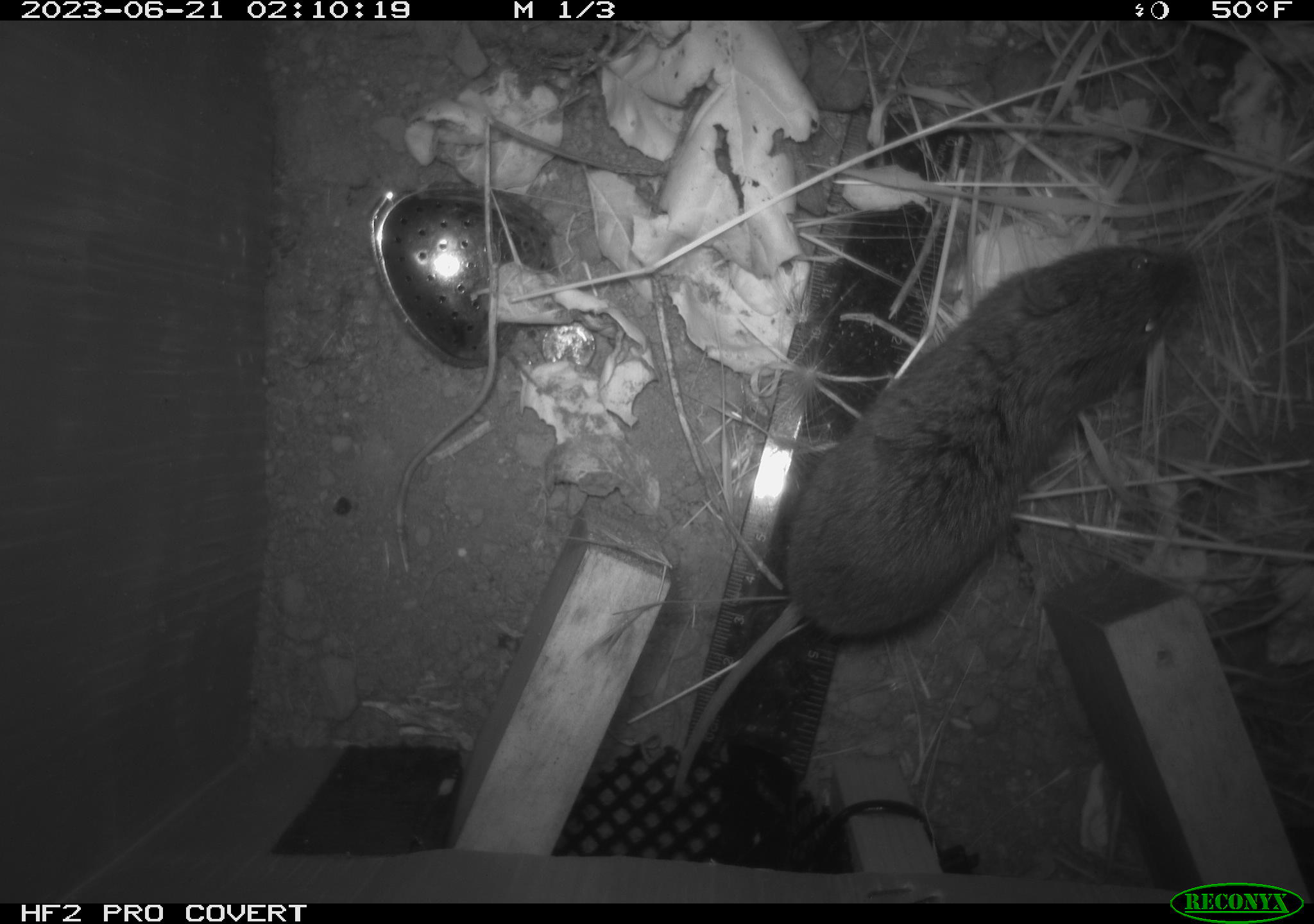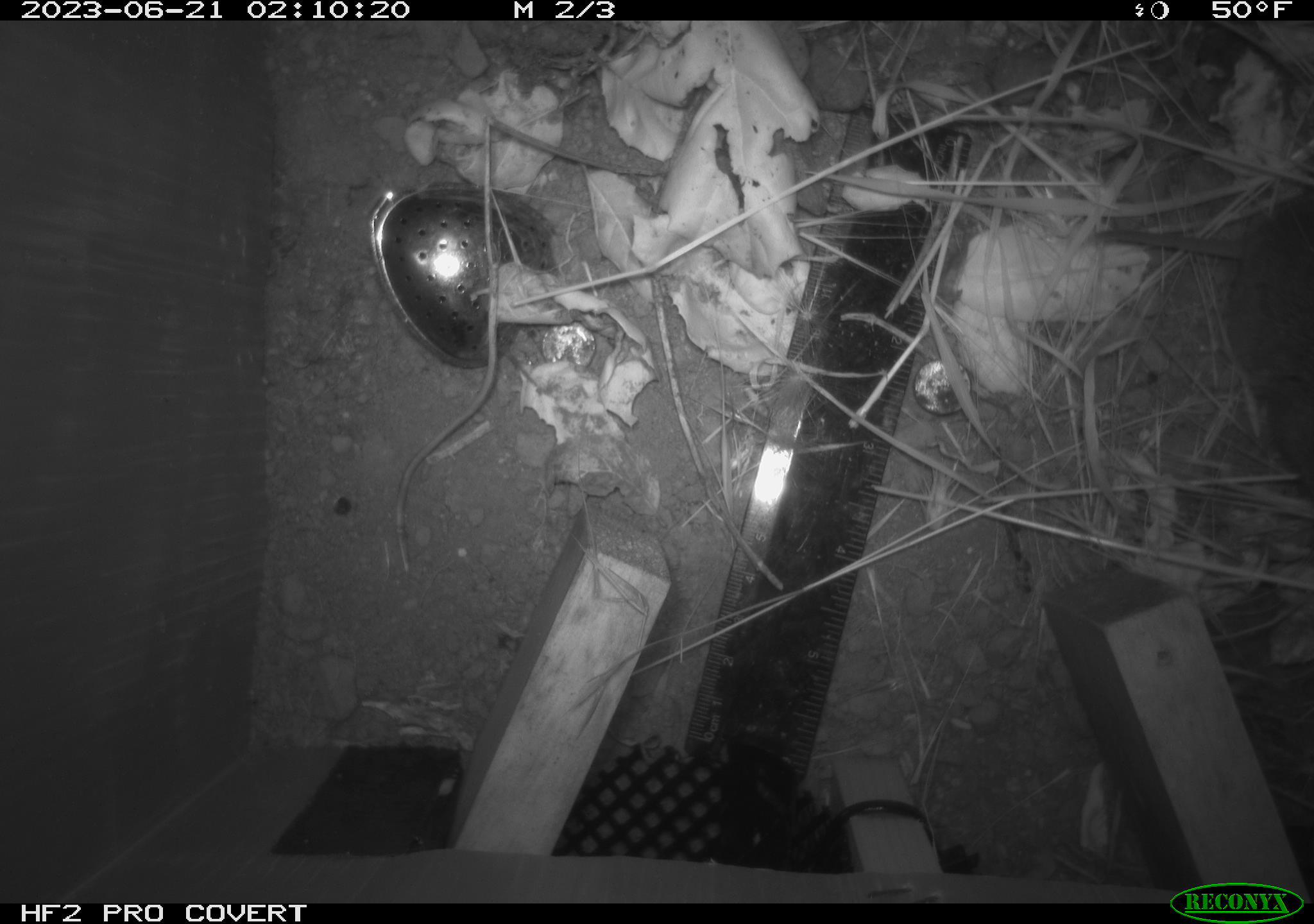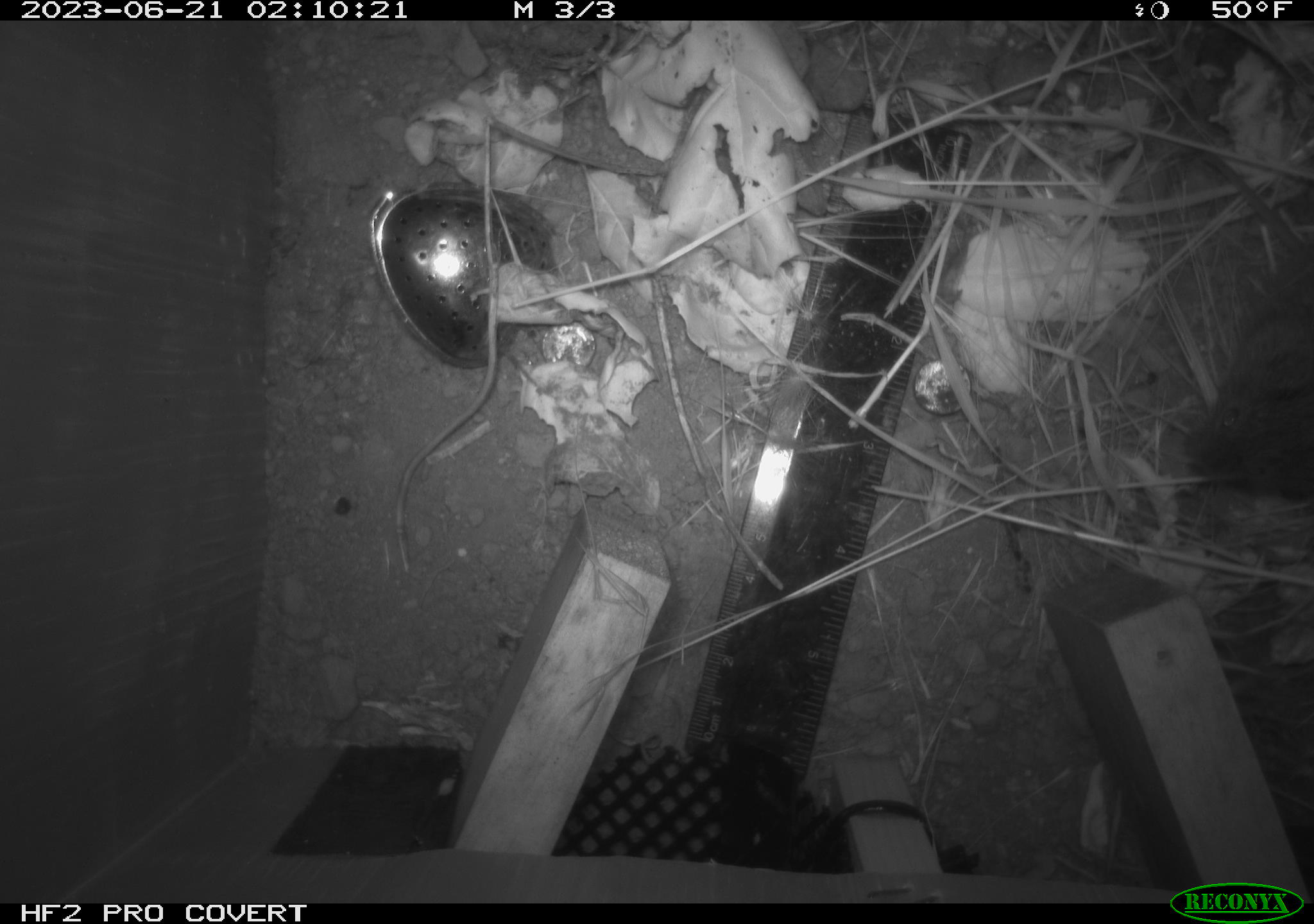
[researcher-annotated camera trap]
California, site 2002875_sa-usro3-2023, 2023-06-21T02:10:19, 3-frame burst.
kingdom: Animalia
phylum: Chordata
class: Mammalia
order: Rodentia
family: Cricetidae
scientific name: Arvicolinae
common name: voles, lemmings, and muskrats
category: arvicolinae subfamily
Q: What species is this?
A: Arvicolinae subfamily (voles, lemmings, and muskrats) (Arvicolinae).